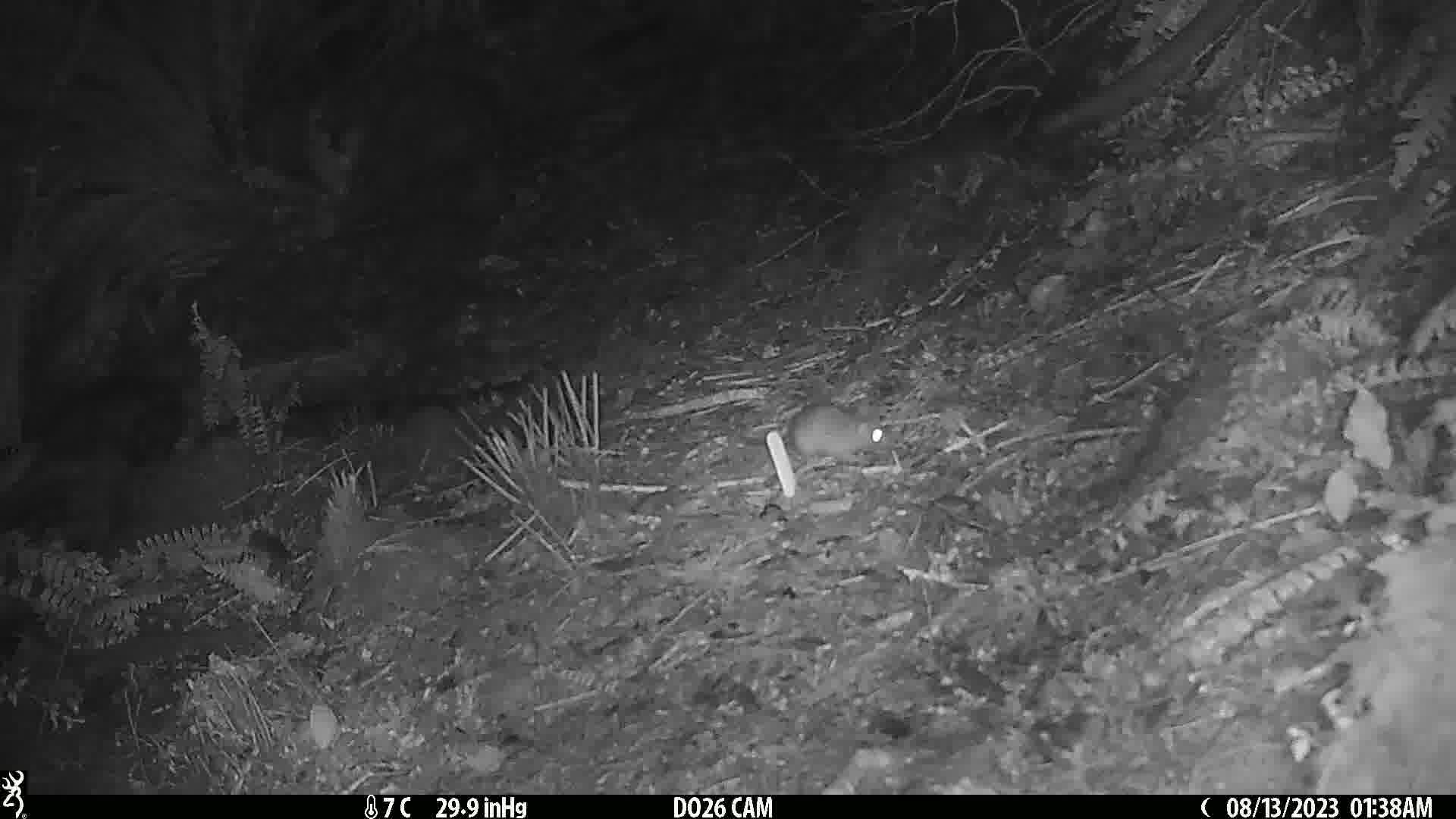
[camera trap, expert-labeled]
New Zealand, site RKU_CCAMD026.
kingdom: Animalia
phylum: Chordata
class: Mammalia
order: Rodentia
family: Muridae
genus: Rattus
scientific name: Rattus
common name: rat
Rat (Rattus).